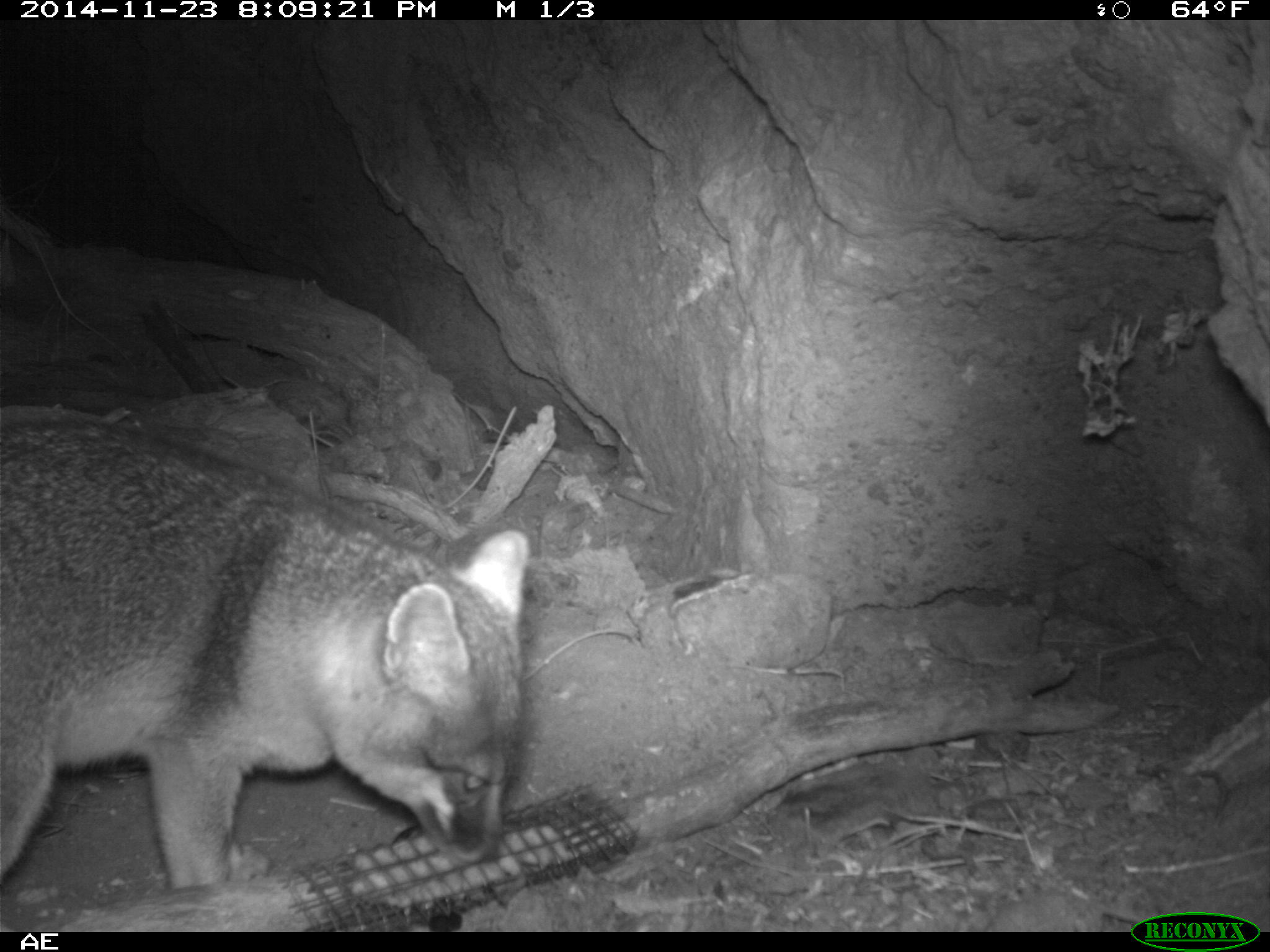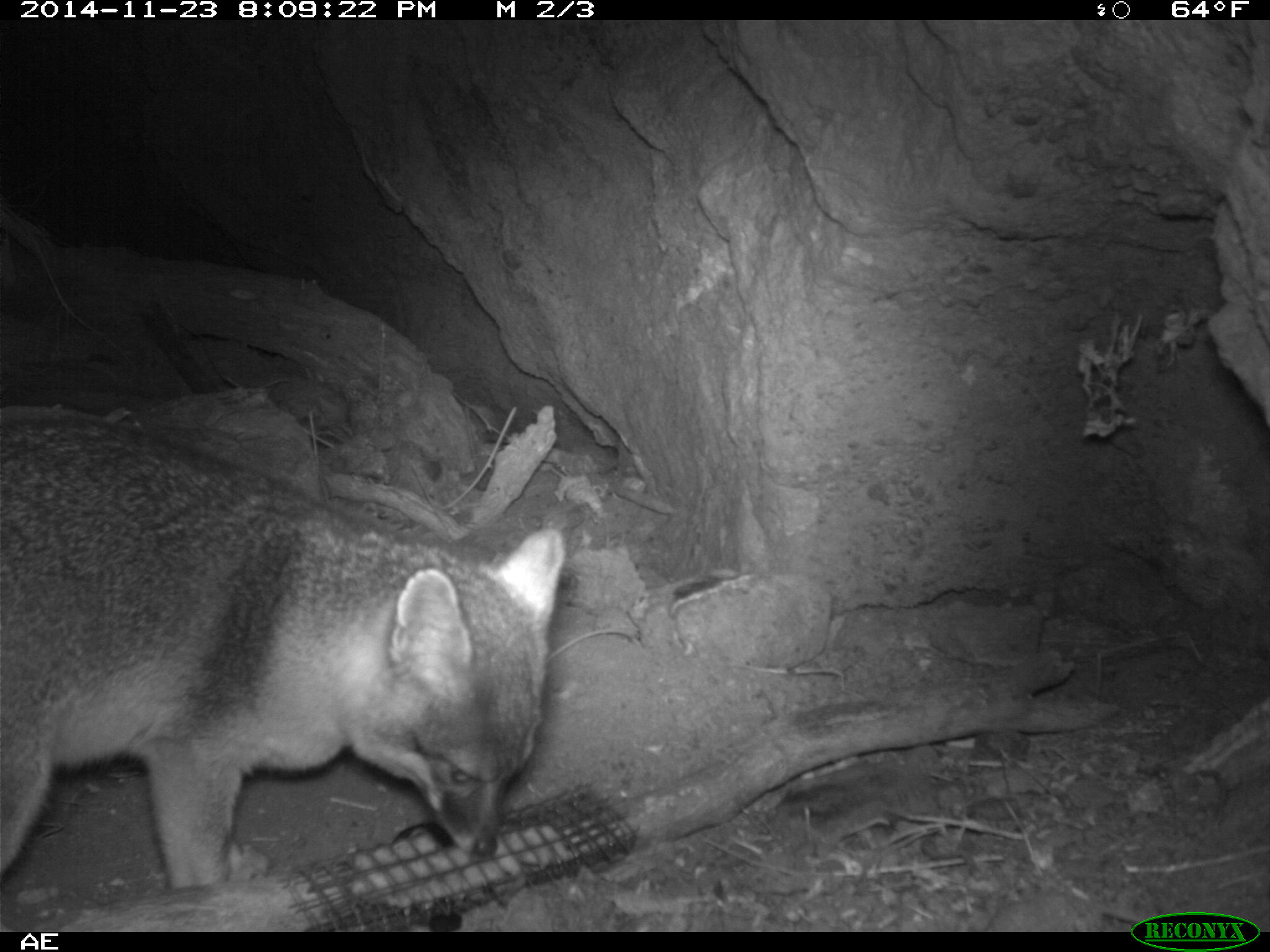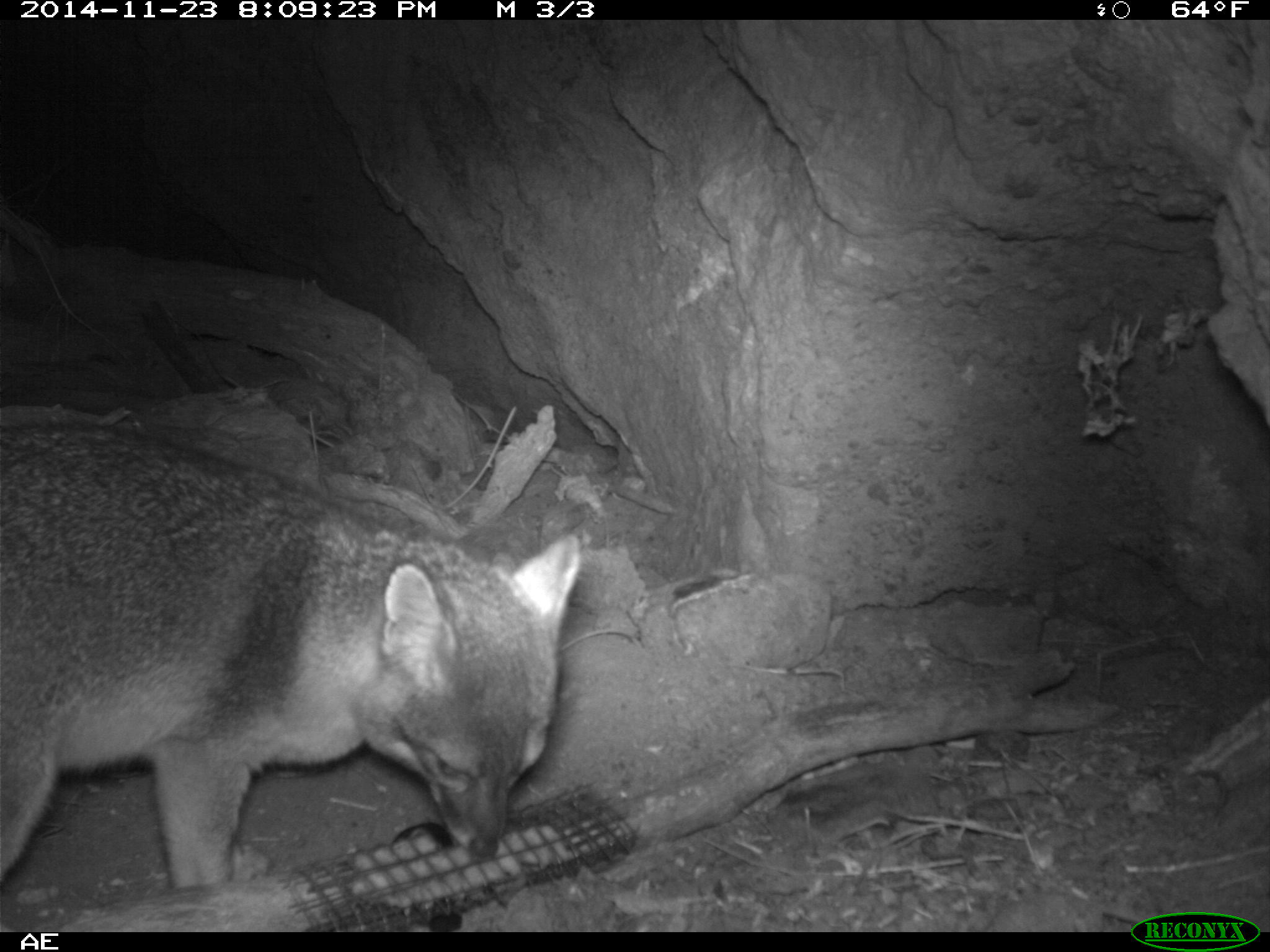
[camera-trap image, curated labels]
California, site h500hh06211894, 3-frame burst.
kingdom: Animalia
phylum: Chordata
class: Mammalia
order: Carnivora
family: Canidae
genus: Urocyon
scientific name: Urocyon littoralis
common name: island fox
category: fox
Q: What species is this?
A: Fox (island fox) (Urocyon littoralis).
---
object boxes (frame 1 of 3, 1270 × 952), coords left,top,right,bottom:
fox: 0,417,527,894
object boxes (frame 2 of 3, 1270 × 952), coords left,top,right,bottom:
fox: 0,410,566,891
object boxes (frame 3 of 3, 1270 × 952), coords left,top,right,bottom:
fox: 0,422,580,888